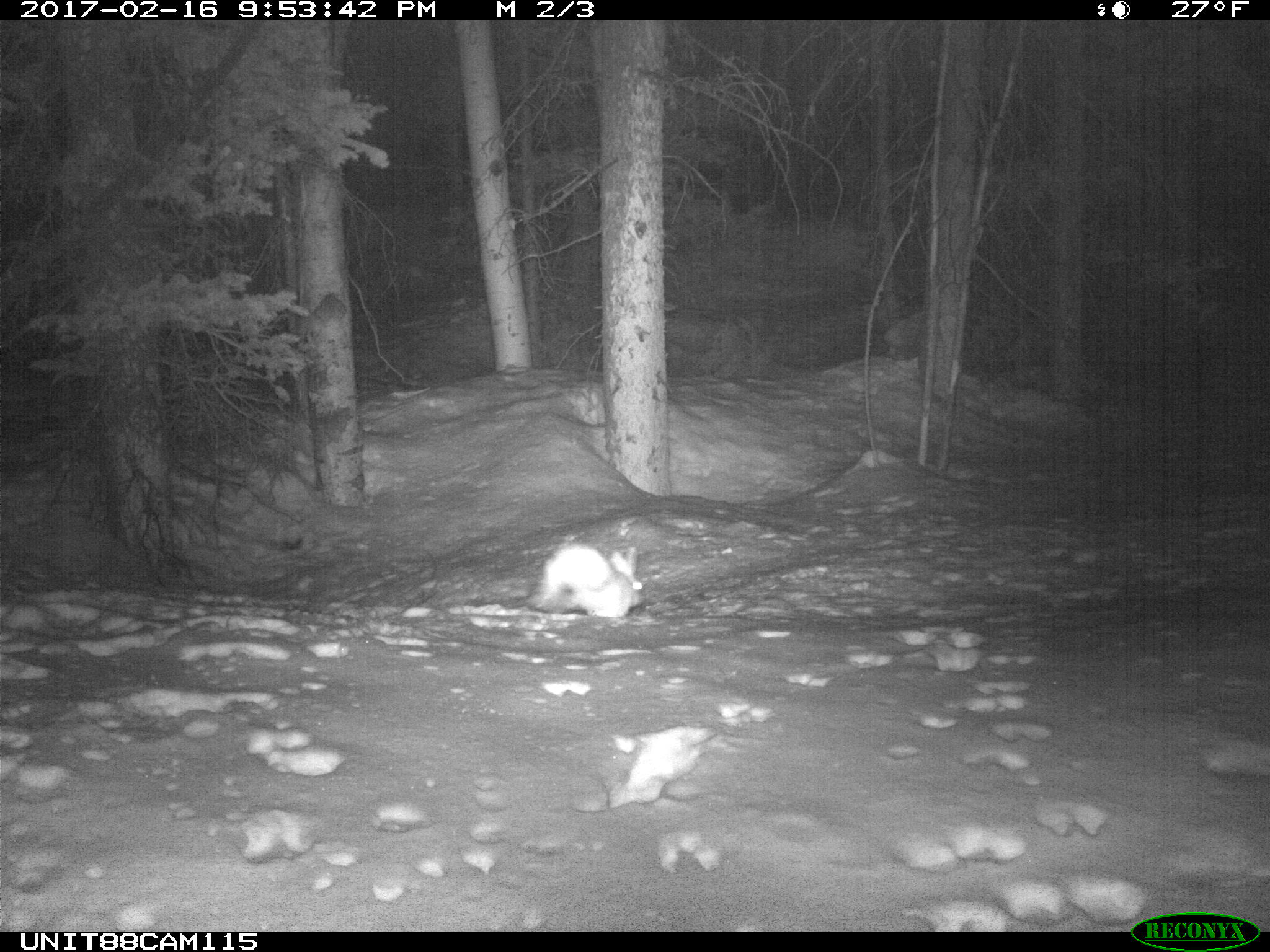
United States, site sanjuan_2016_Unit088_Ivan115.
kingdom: Animalia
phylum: Chordata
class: Mammalia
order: Lagomorpha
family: Leporidae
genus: Lepus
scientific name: Lepus americanus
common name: snowshoe hare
Lepus americanus (snowshoe hare).